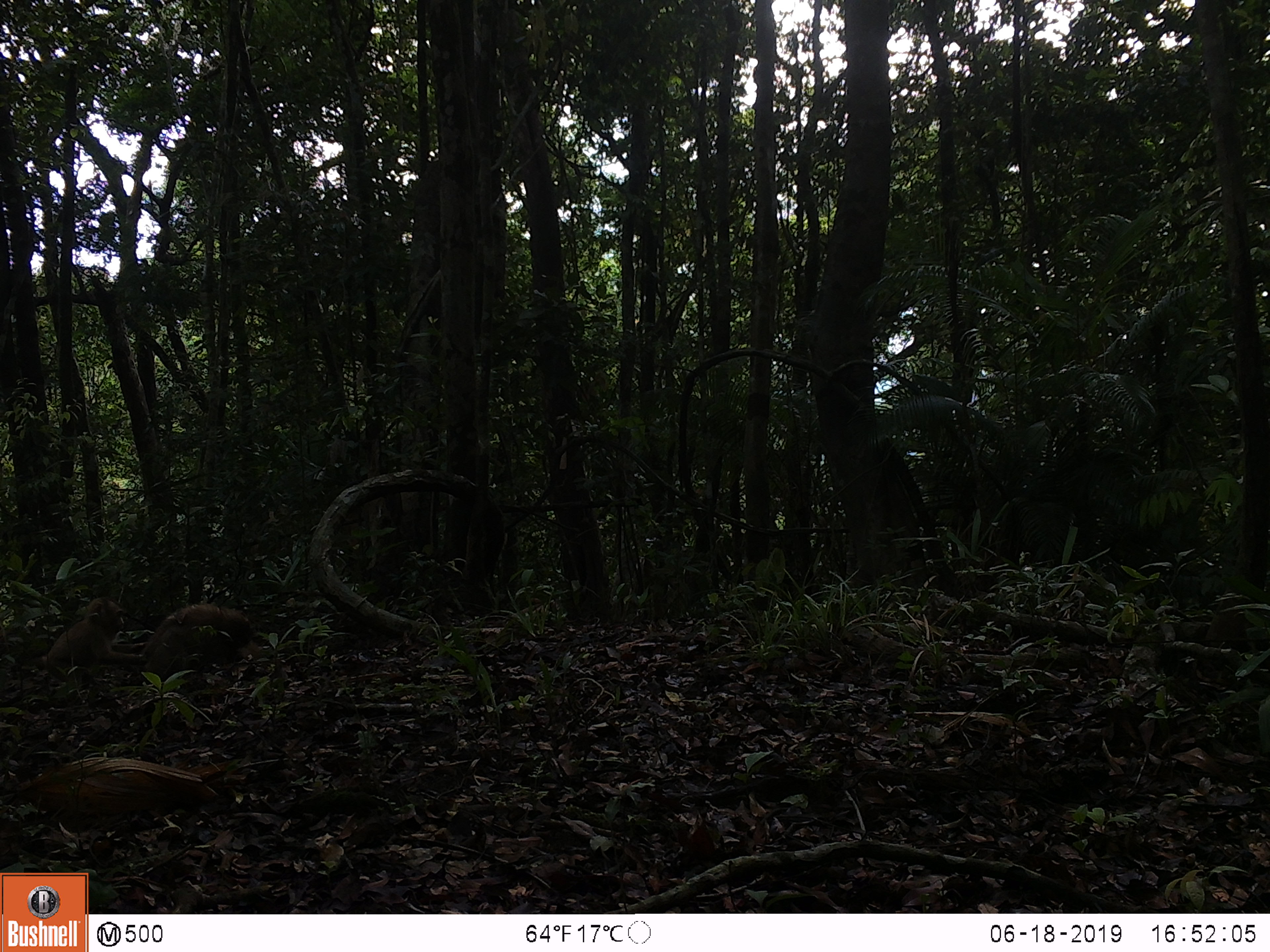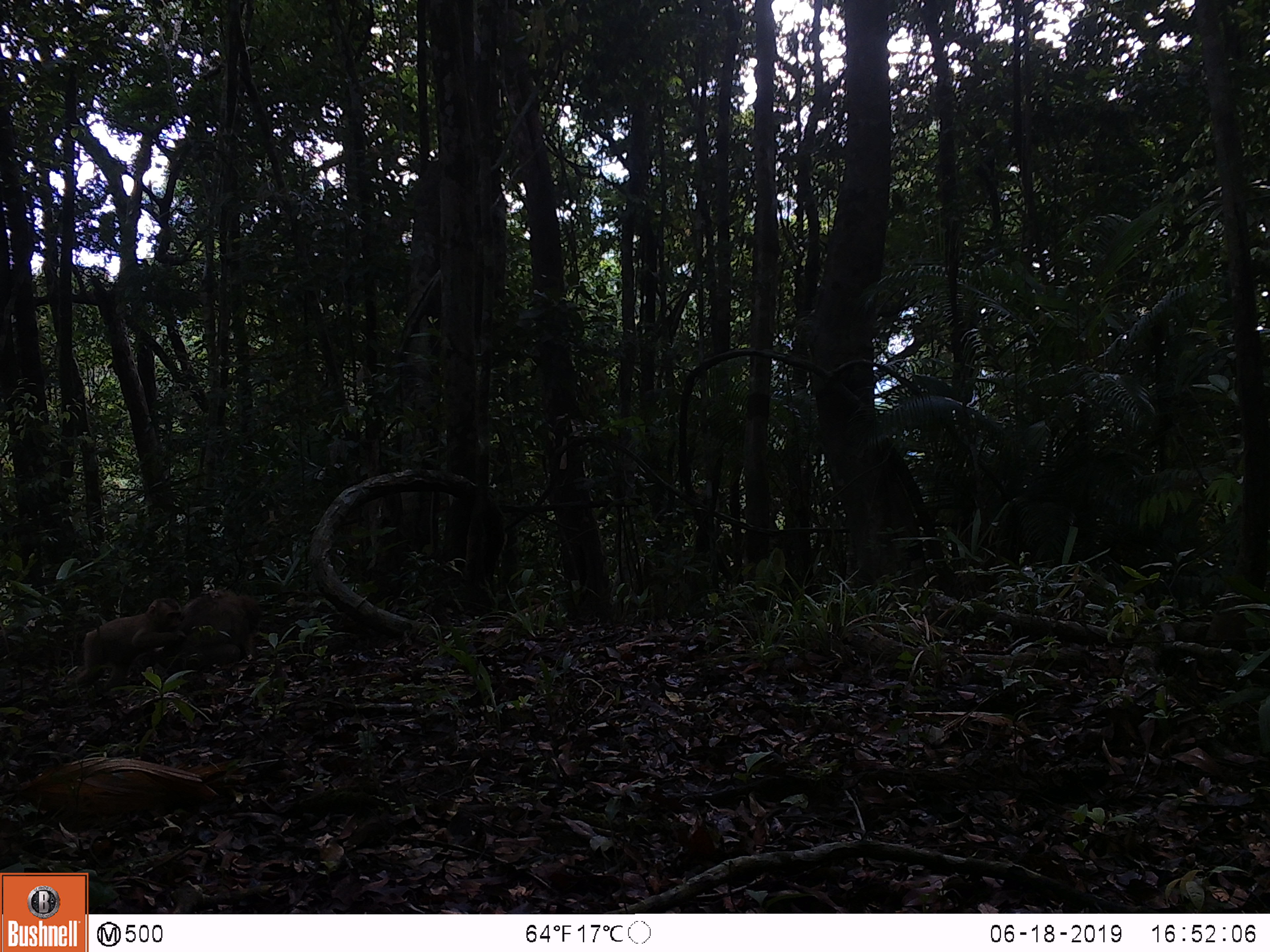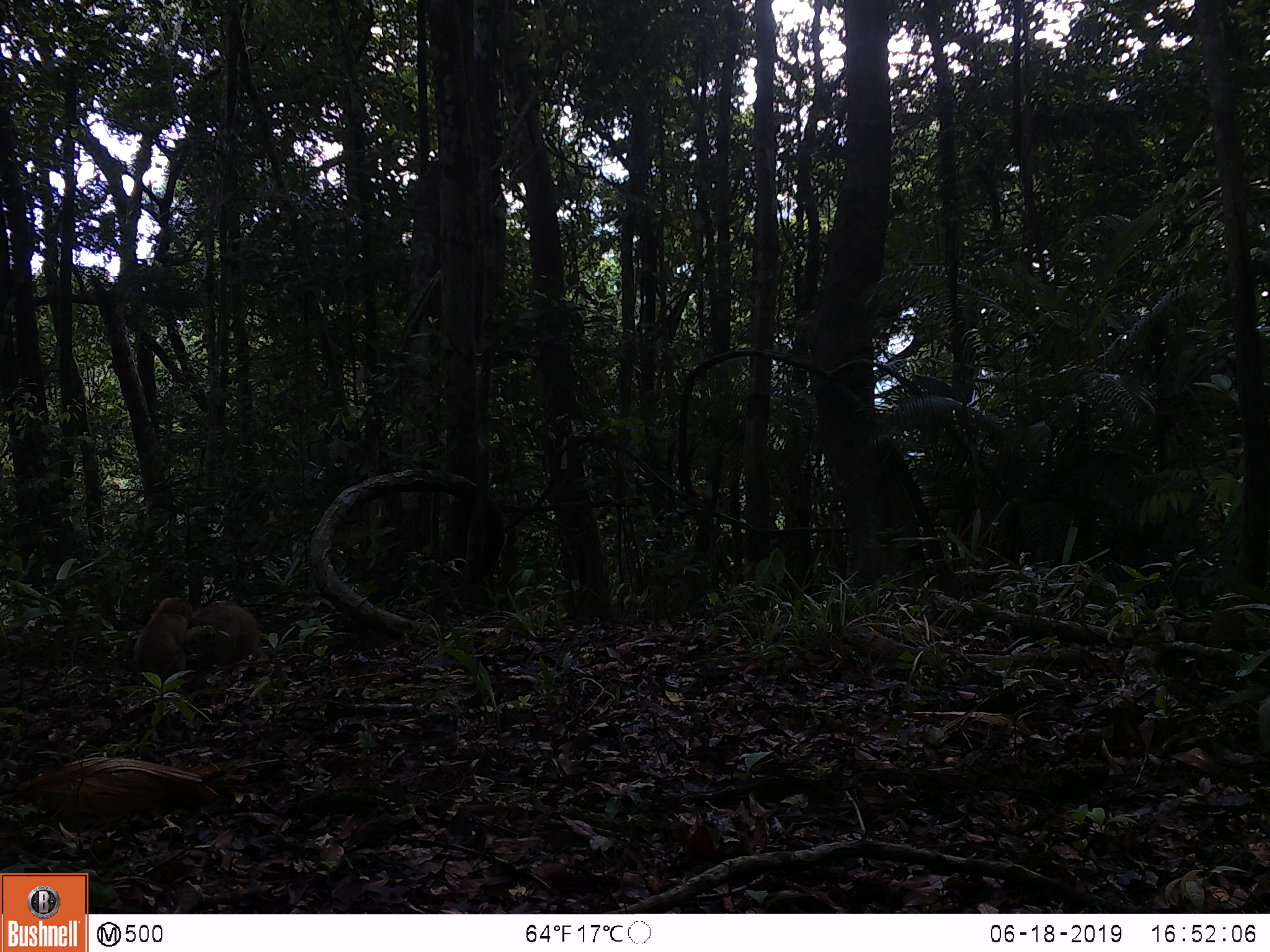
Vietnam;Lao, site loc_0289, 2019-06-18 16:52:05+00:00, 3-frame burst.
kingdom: Animalia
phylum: Chordata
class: Mammalia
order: Primates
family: Cercopithecidae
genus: Macaca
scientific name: Macaca nemestrina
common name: pig-tailed macaque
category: pig tailed macaque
Pig tailed macaque (pig-tailed macaque) (Macaca nemestrina). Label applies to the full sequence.